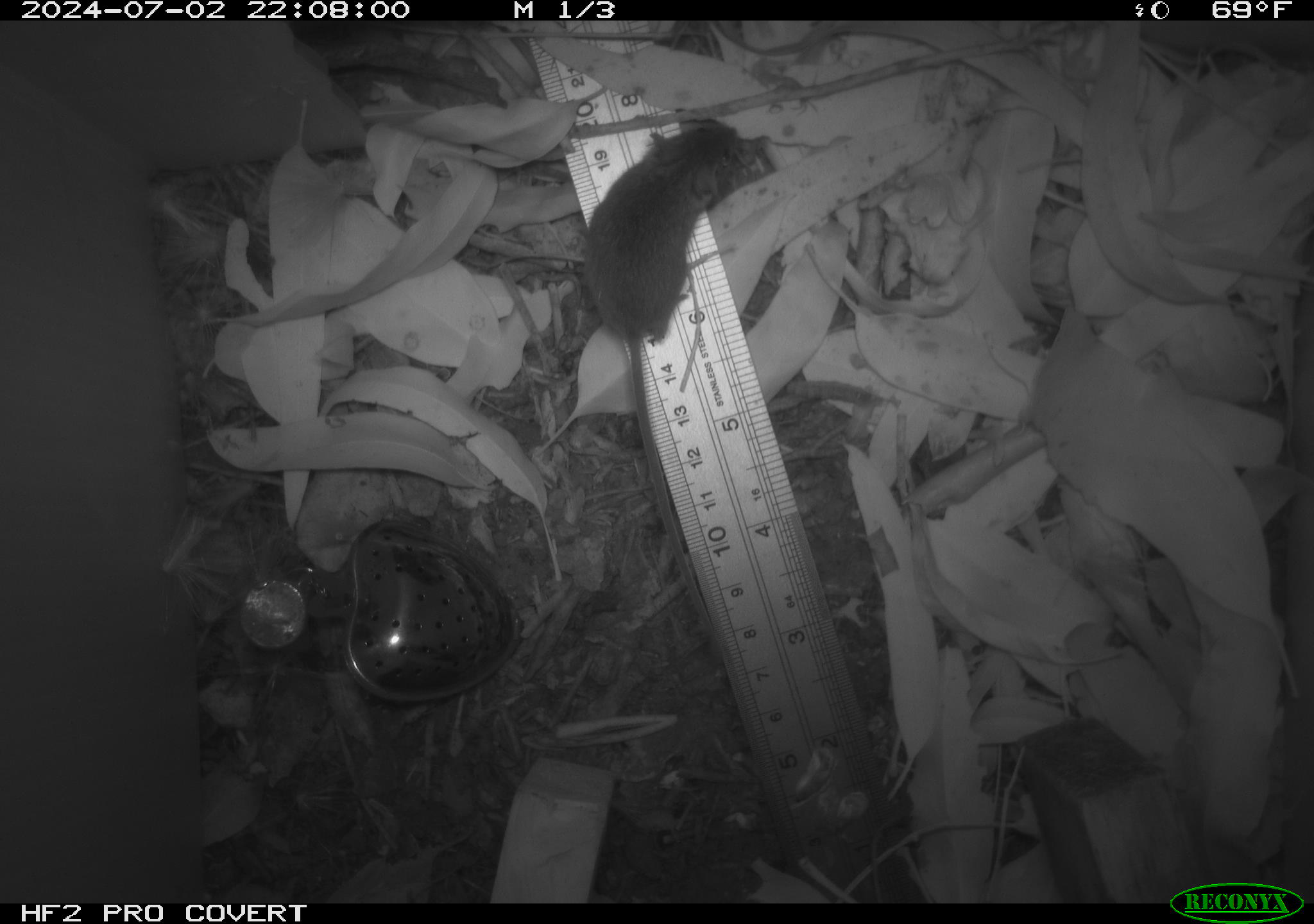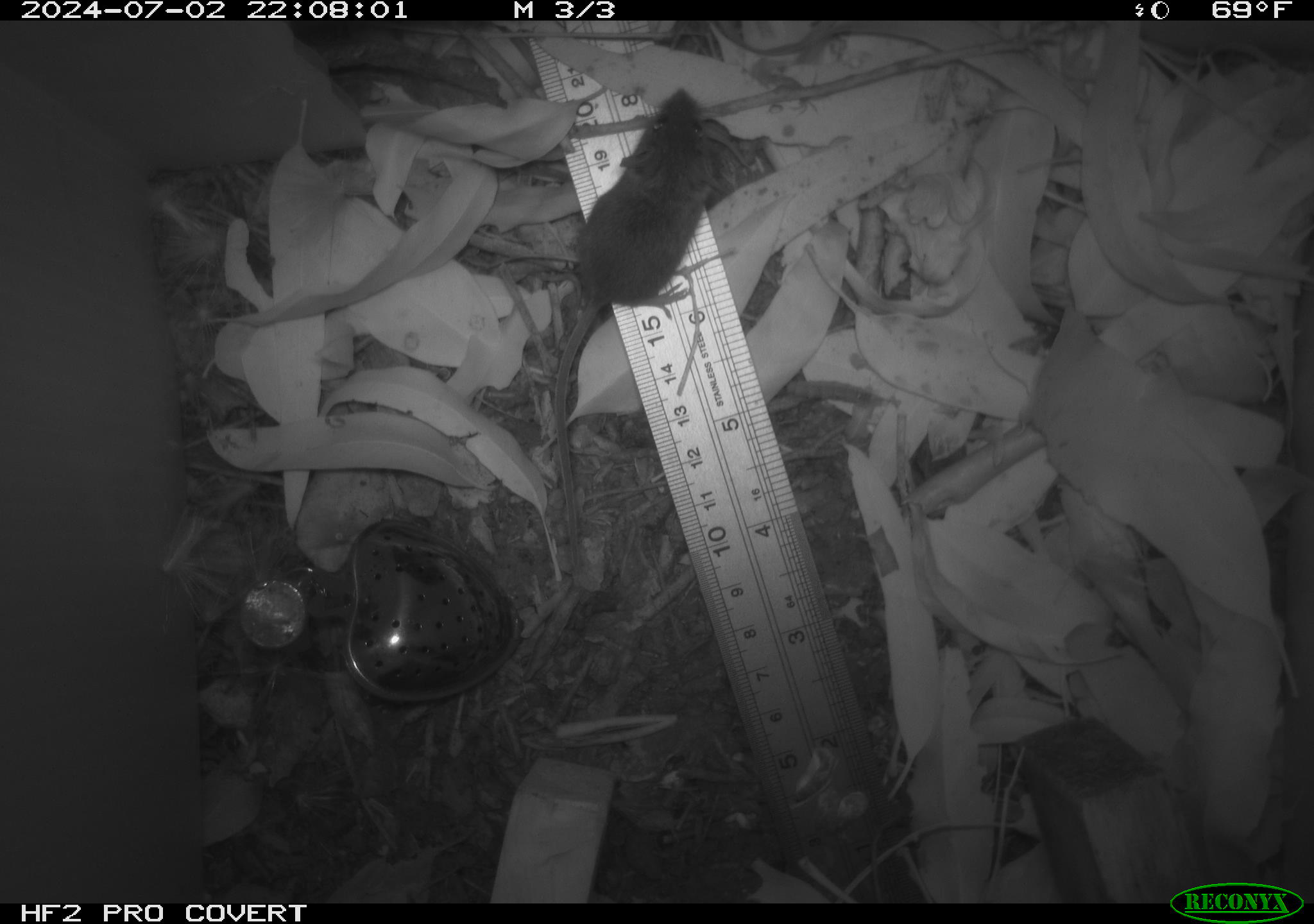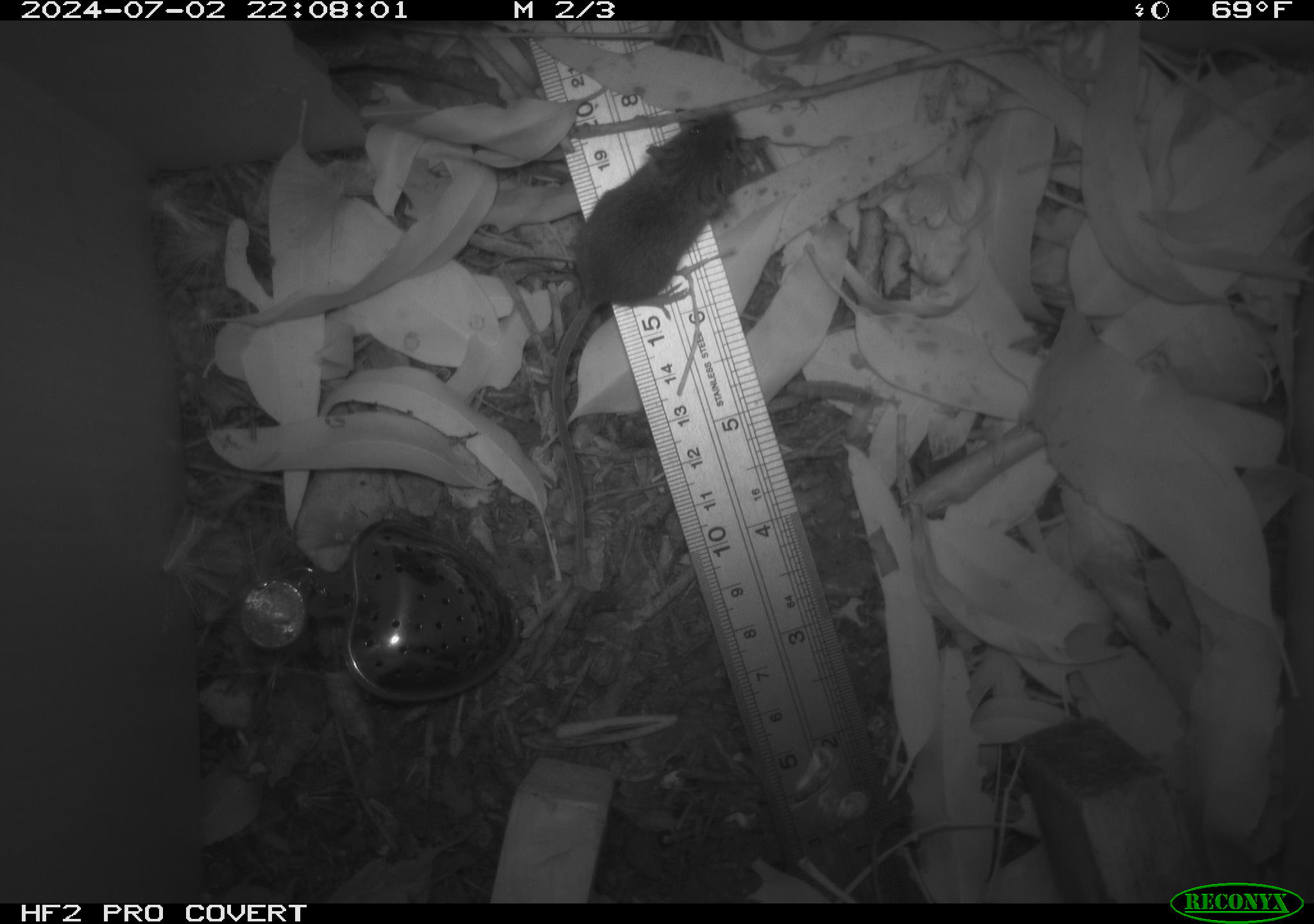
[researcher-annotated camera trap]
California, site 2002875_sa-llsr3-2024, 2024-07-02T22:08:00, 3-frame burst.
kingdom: Animalia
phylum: Chordata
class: Mammalia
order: Rodentia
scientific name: Rodentia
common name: mouse species